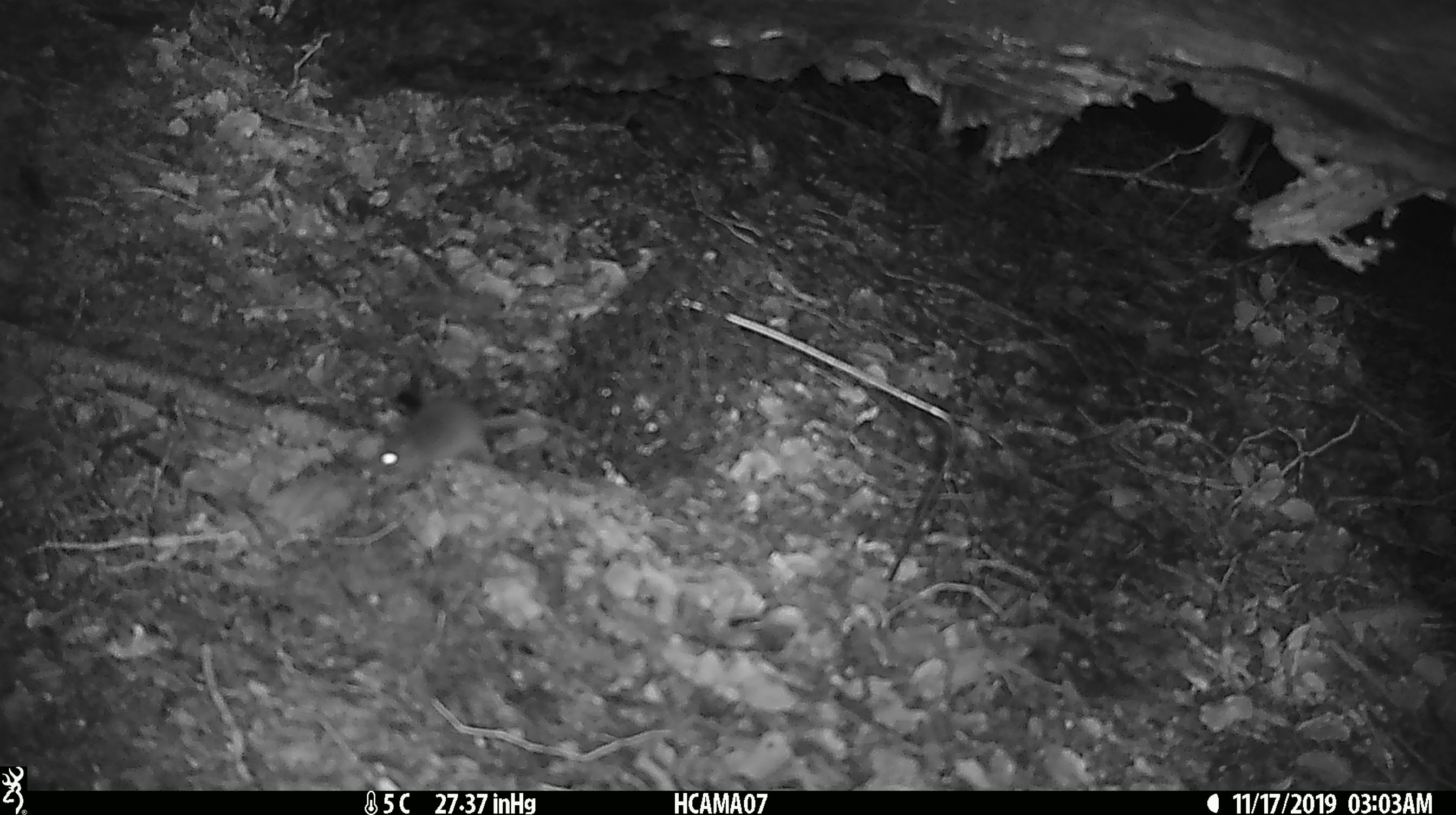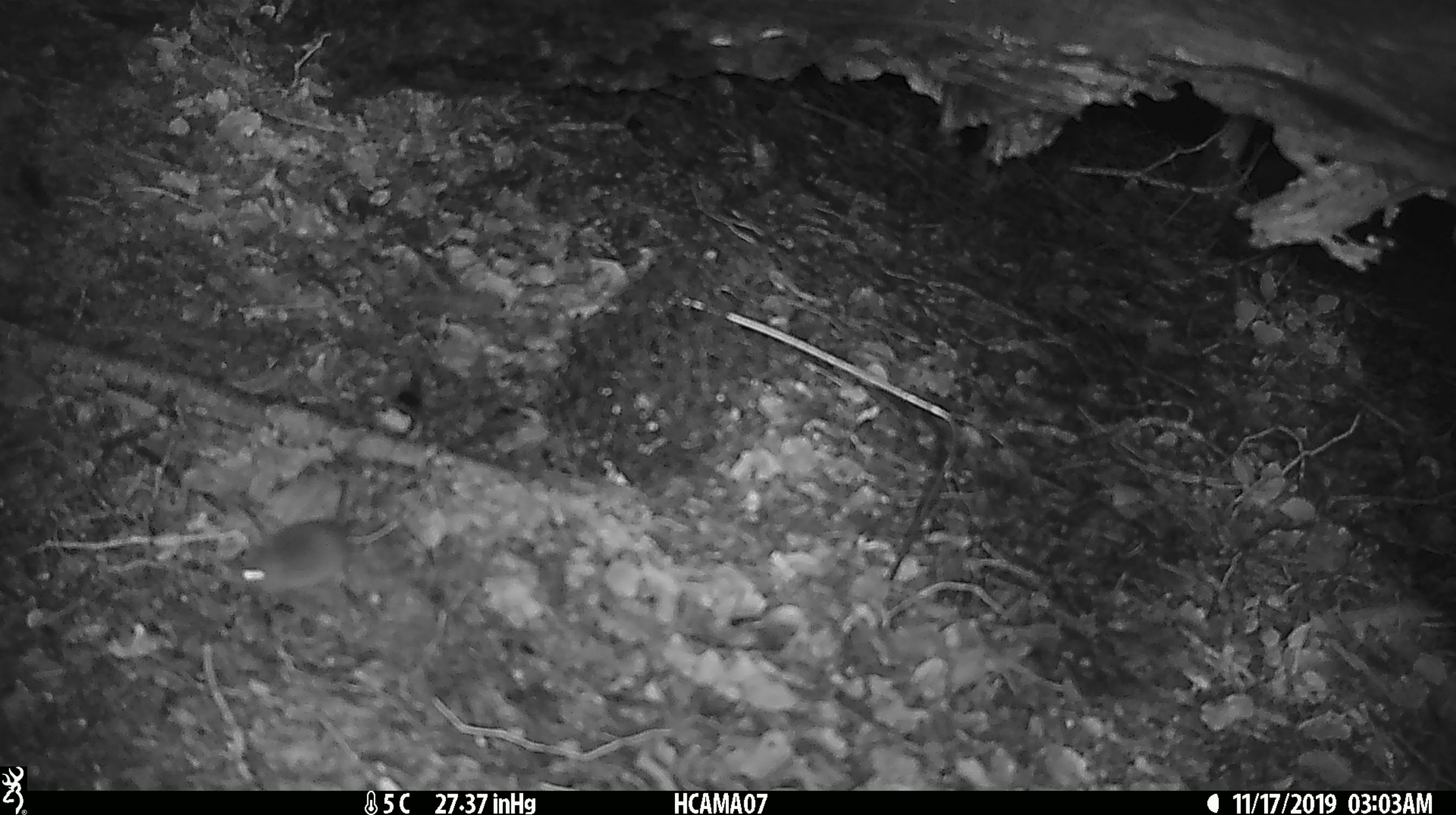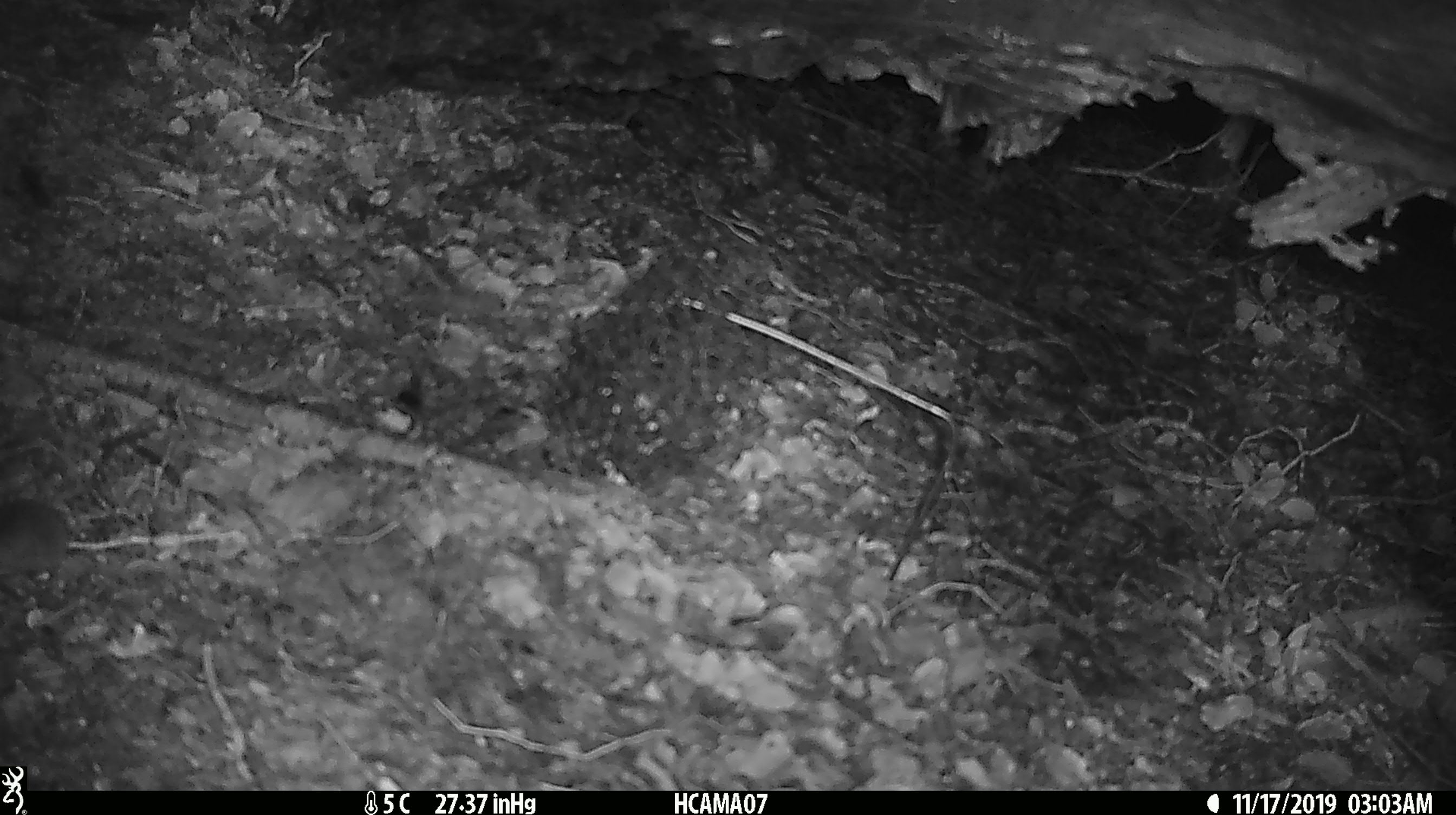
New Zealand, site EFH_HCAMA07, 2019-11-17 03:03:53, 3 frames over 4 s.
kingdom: Animalia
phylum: Chordata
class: Mammalia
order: Rodentia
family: Muridae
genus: Mus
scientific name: Mus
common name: mouse